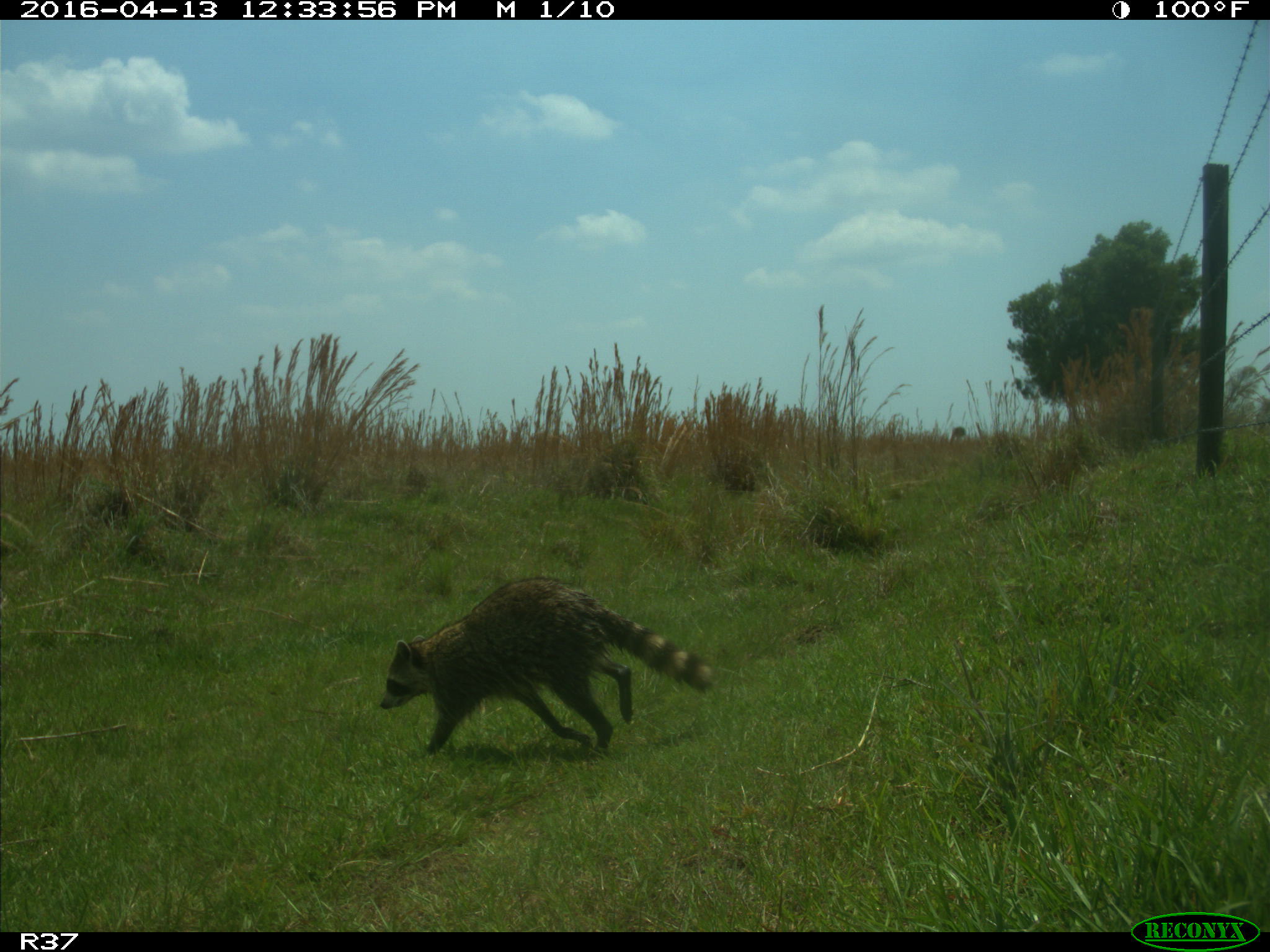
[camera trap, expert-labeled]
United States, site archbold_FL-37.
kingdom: Animalia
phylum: Chordata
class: Mammalia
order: Carnivora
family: Procyonidae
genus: Procyon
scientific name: Procyon lotor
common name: common raccoon